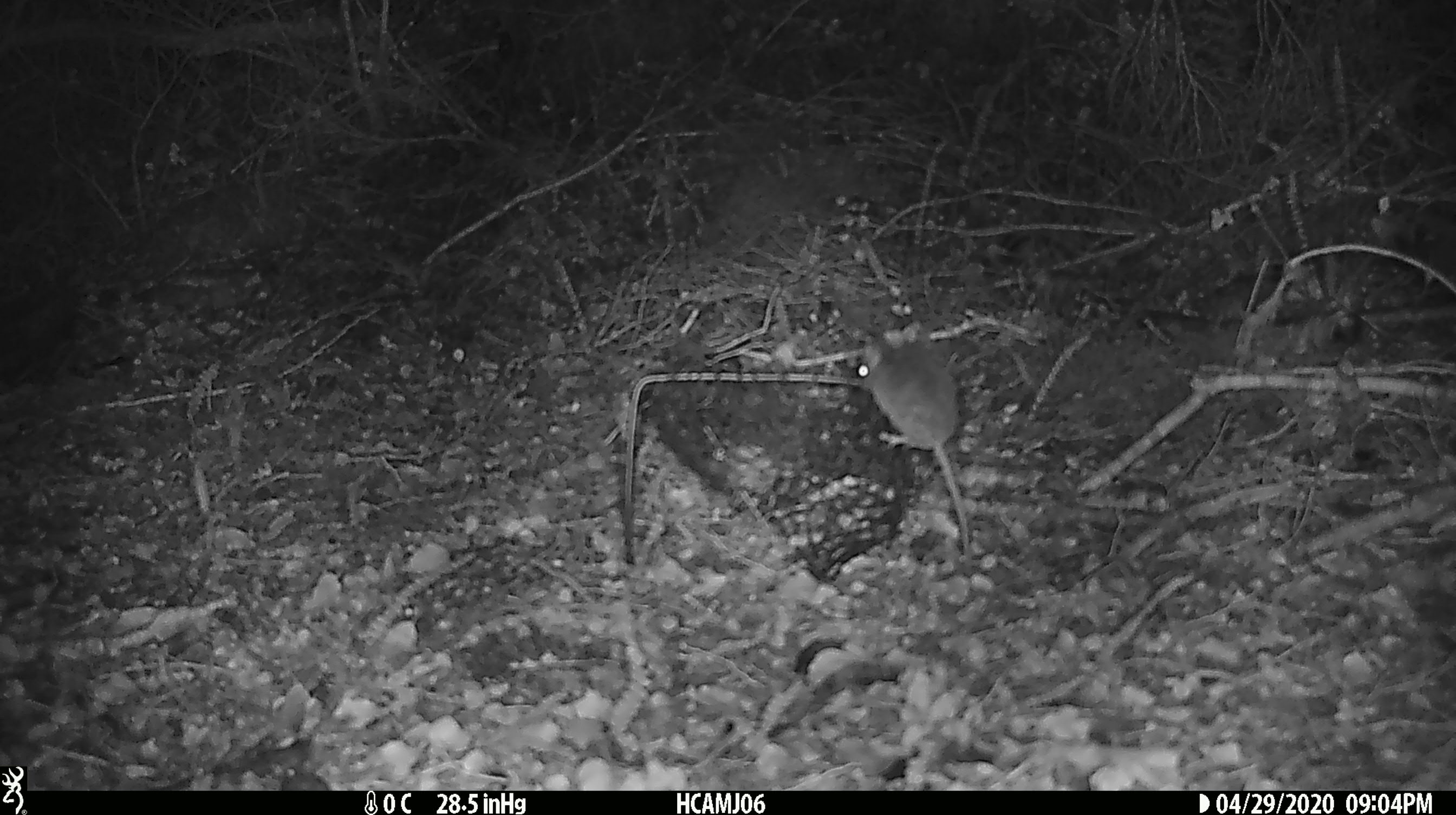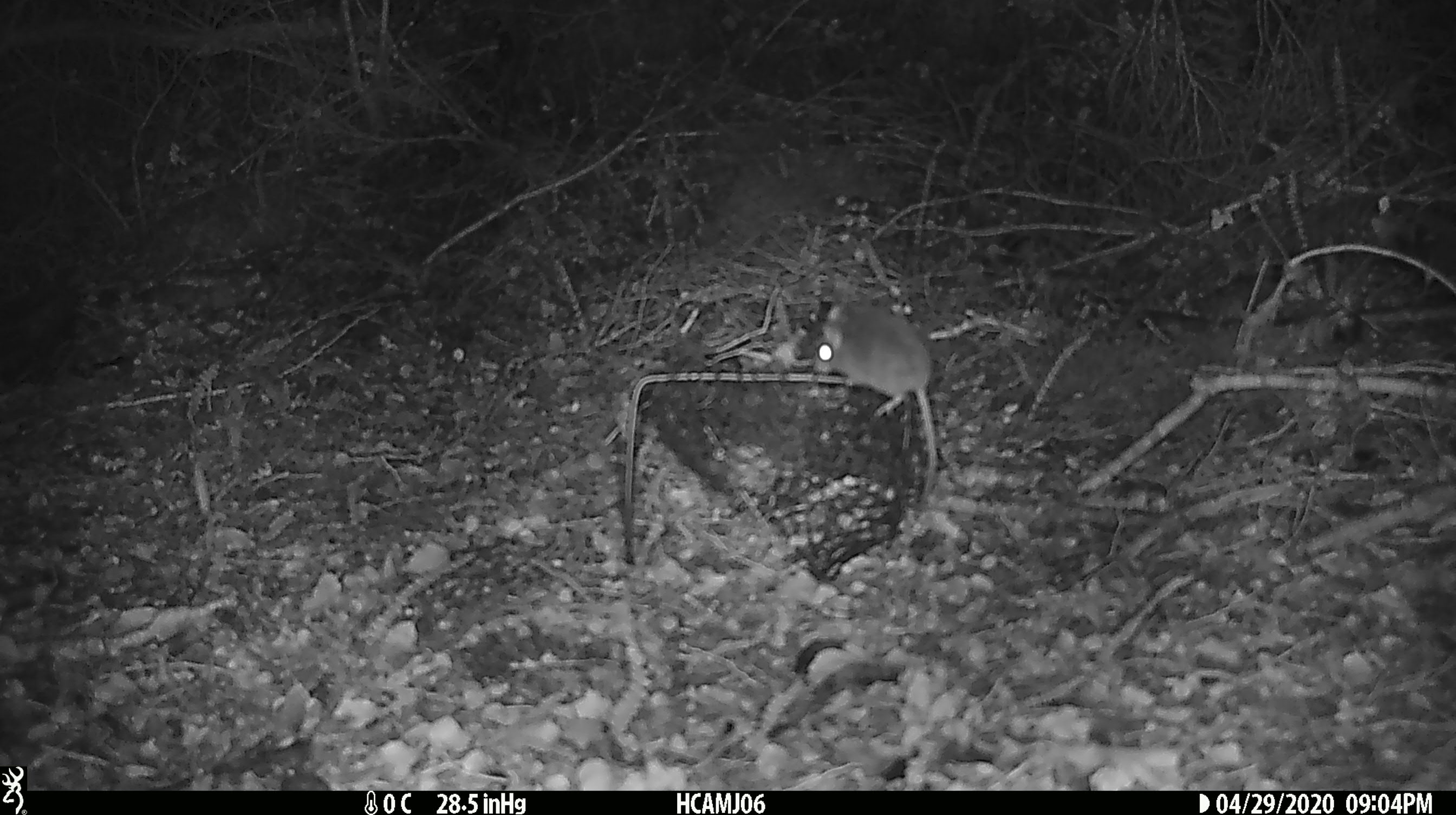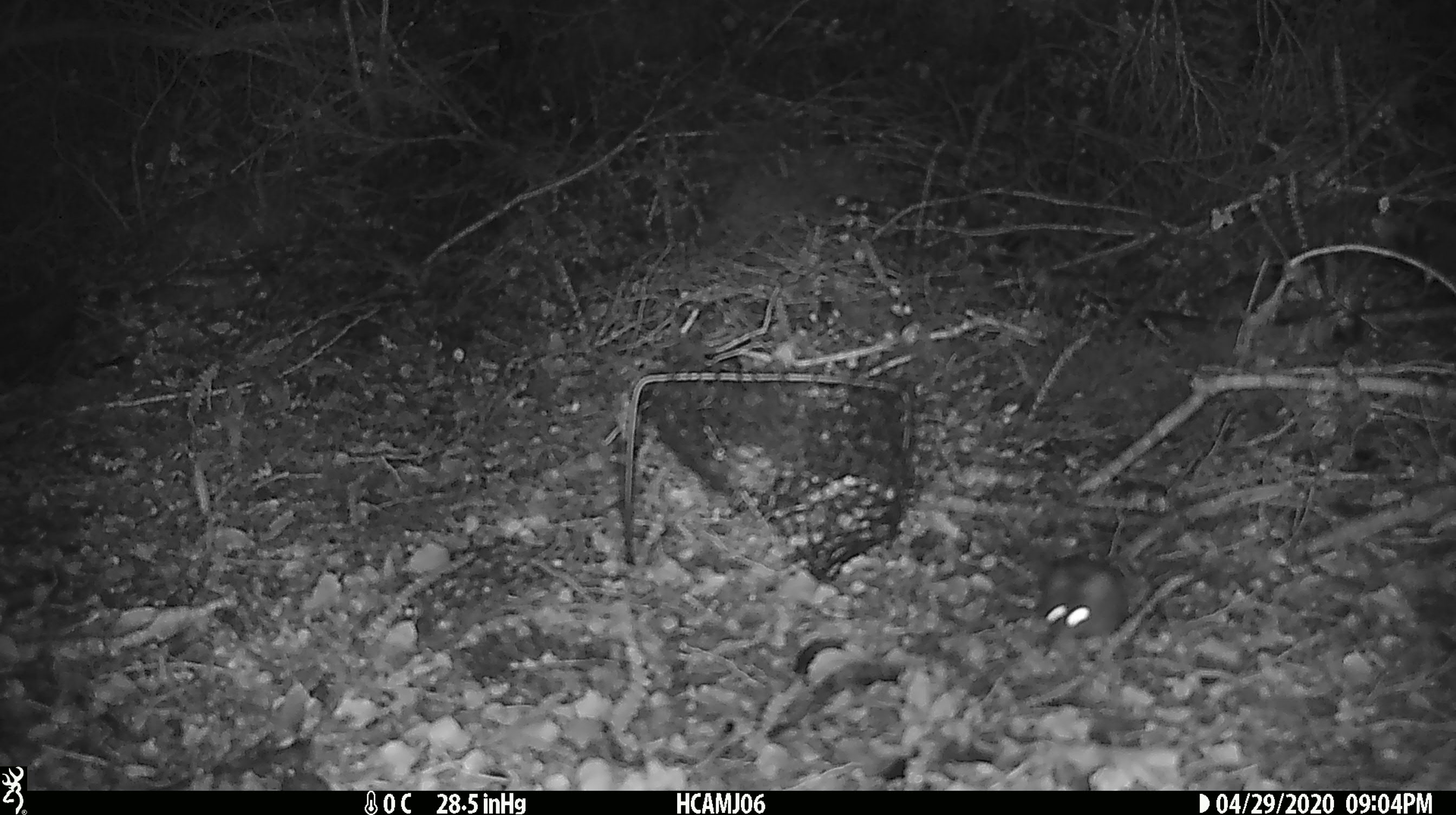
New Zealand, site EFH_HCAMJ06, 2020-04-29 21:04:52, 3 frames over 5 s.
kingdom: Animalia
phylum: Chordata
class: Mammalia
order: Rodentia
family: Muridae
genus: Mus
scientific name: Mus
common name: mouse